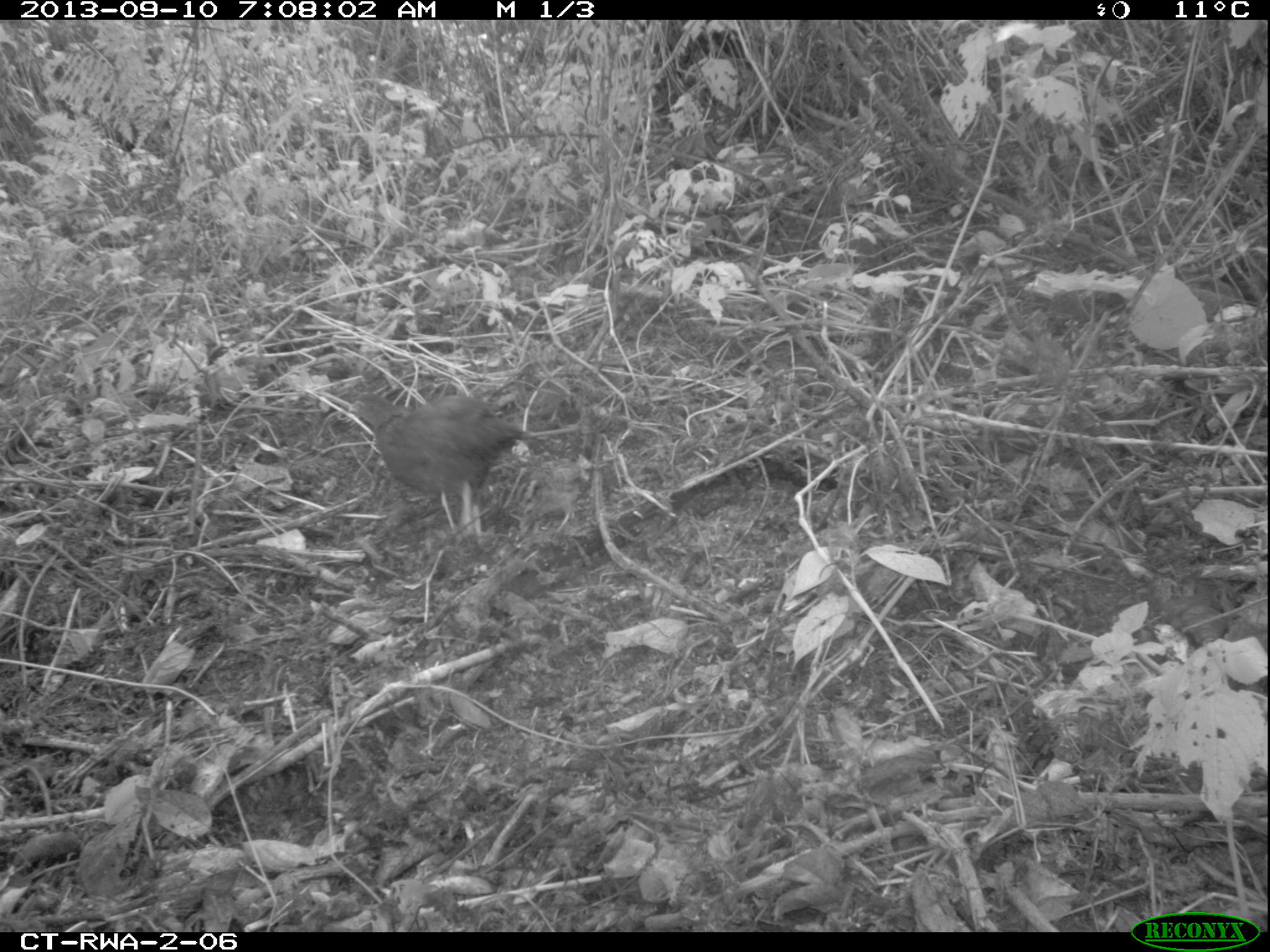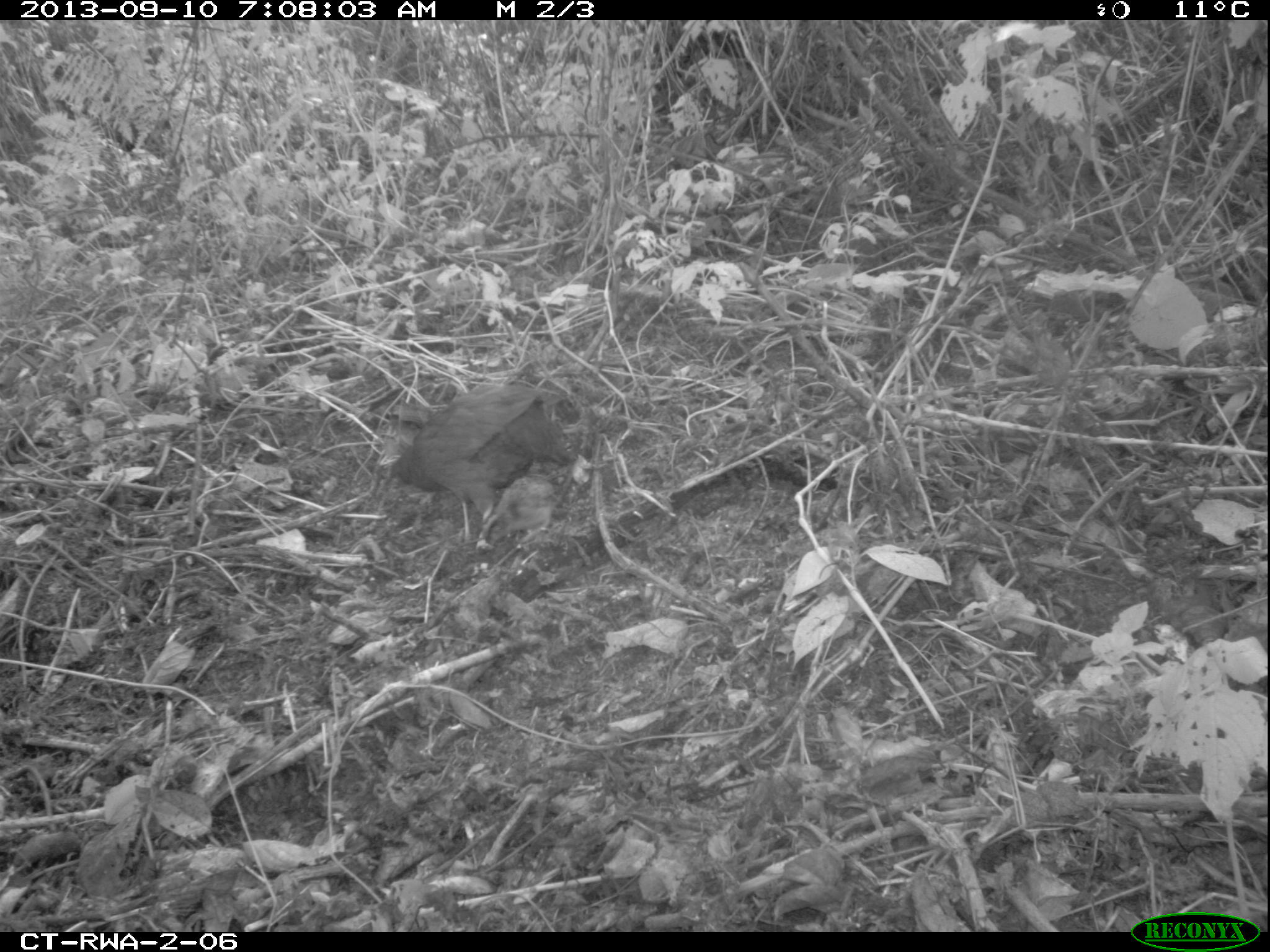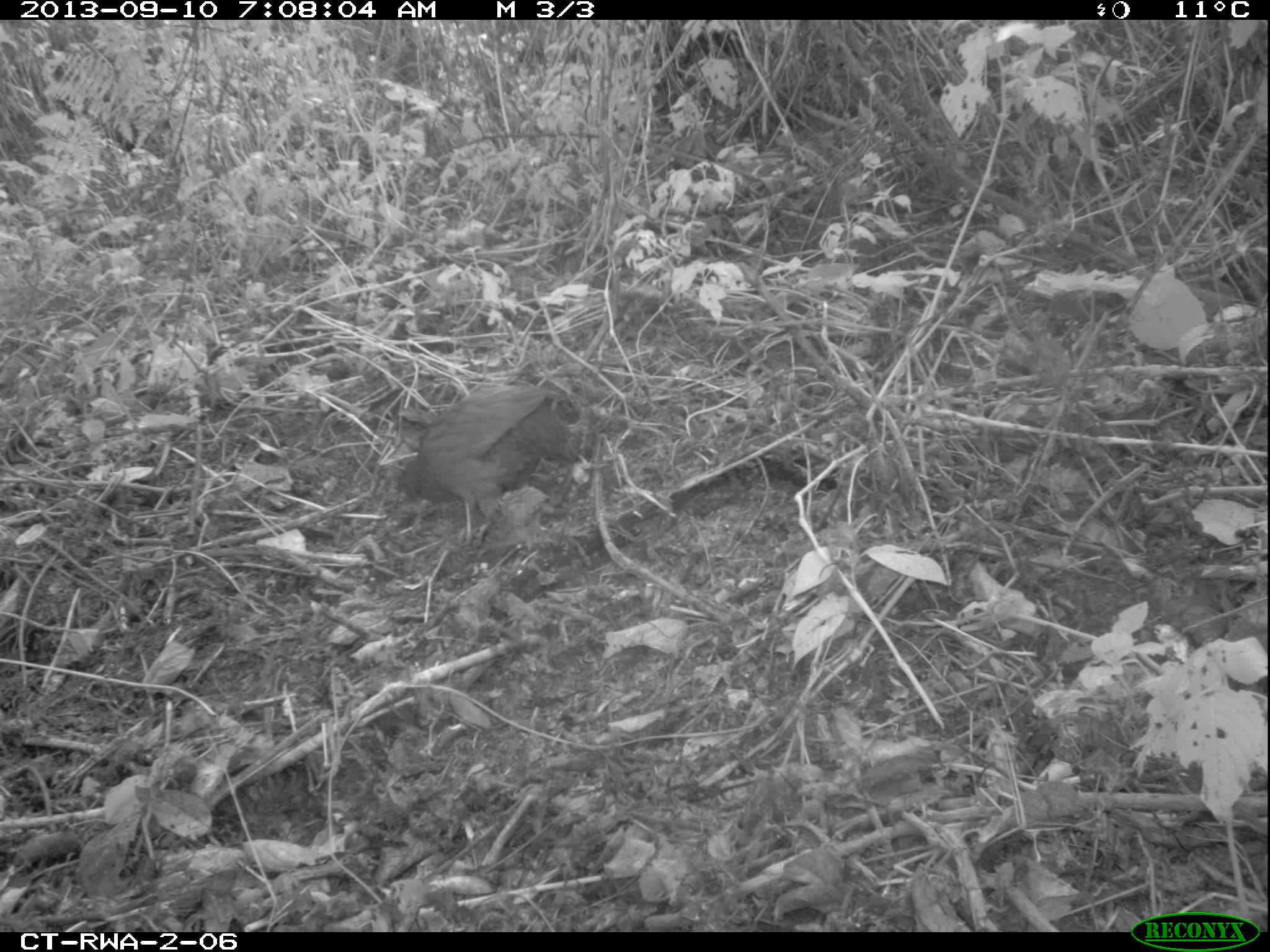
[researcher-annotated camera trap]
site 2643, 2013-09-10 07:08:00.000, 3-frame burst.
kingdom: Animalia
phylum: Chordata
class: Aves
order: Galliformes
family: Phasianidae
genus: Pternistis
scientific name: Pternistis nobilis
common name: handsome francolin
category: francolinus nobilis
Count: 5.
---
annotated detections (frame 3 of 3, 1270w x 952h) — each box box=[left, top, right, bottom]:
francolinus nobilis: box=[373, 377, 586, 526]